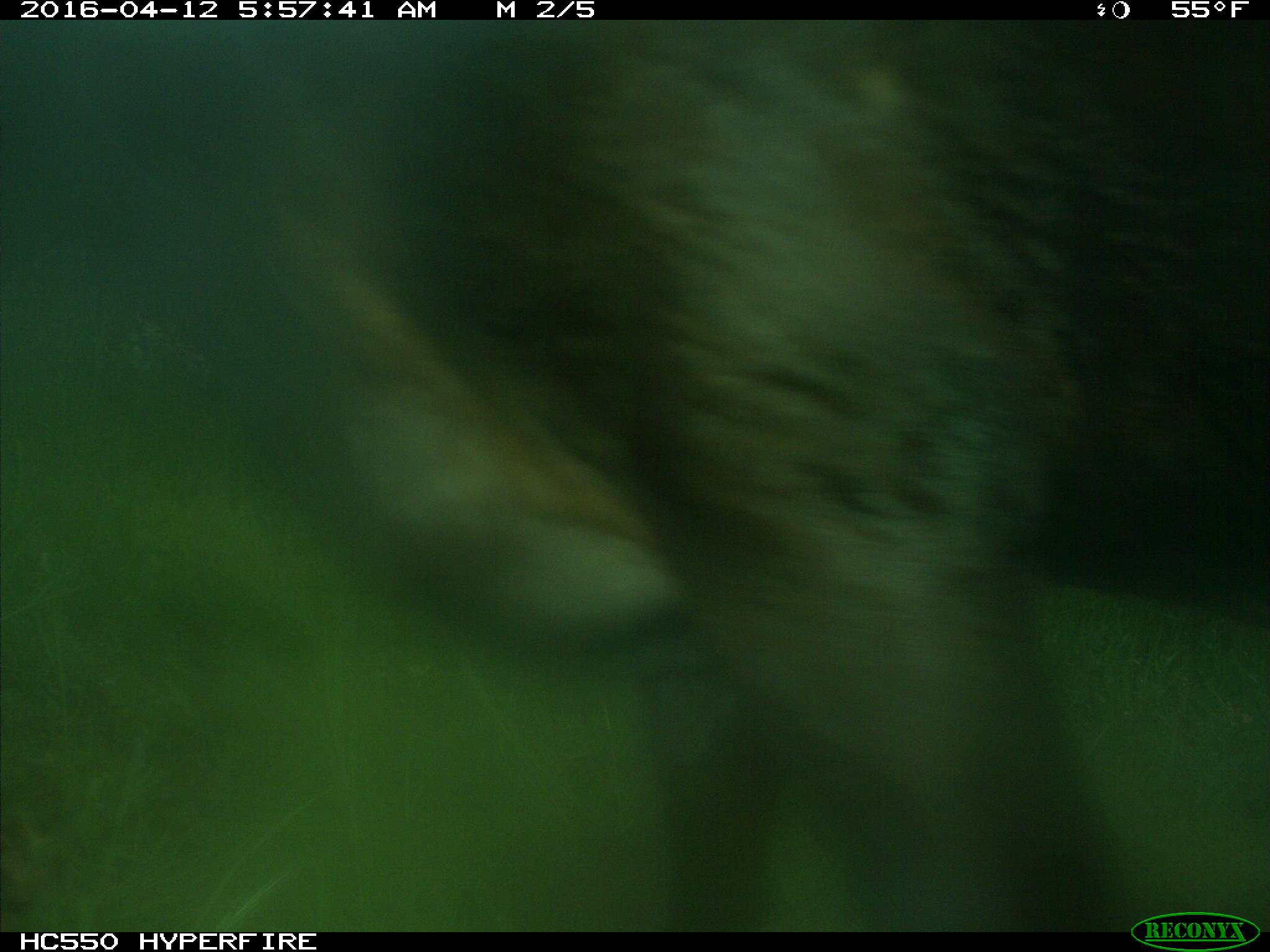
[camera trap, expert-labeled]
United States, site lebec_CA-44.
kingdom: Animalia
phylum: Chordata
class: Mammalia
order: Artiodactyla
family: Bovidae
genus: Bos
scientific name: Bos taurus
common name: domestic cow